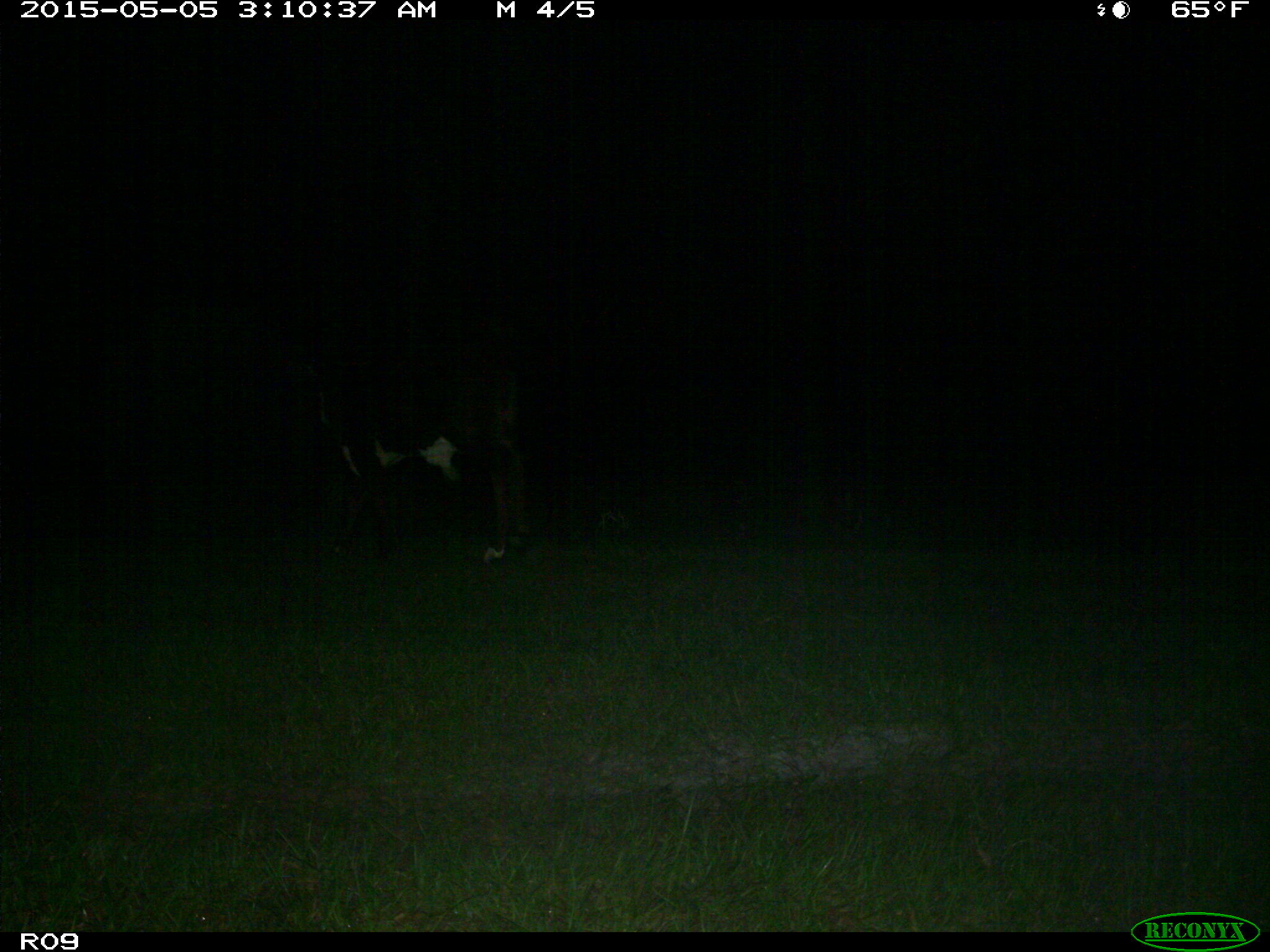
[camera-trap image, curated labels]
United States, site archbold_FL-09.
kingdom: Animalia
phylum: Chordata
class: Mammalia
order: Artiodactyla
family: Bovidae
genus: Bos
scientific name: Bos taurus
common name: domestic cow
Bos taurus (domestic cow).